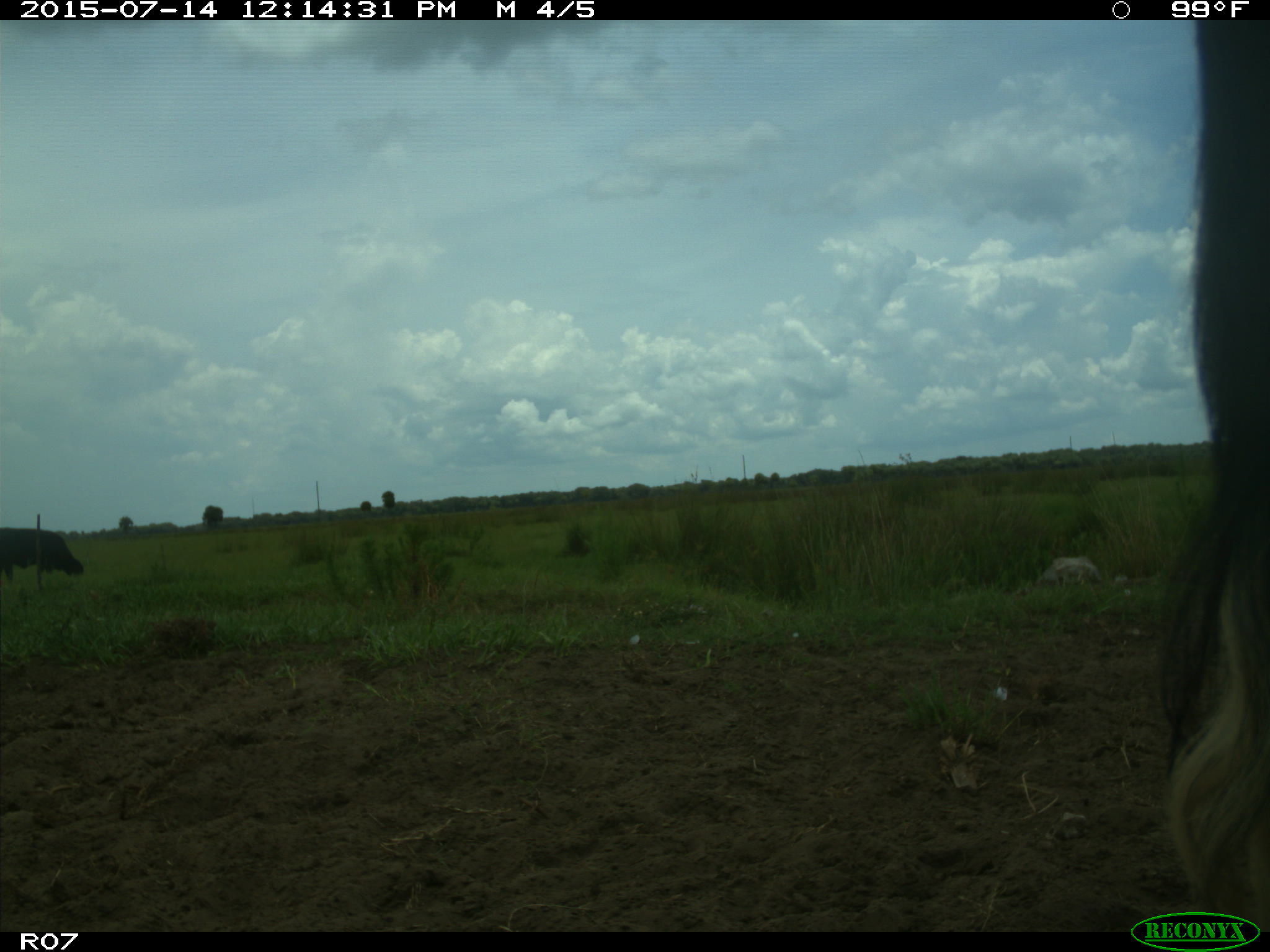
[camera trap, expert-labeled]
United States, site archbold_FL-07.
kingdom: Animalia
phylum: Chordata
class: Mammalia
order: Artiodactyla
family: Bovidae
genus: Bos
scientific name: Bos taurus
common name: domestic cow